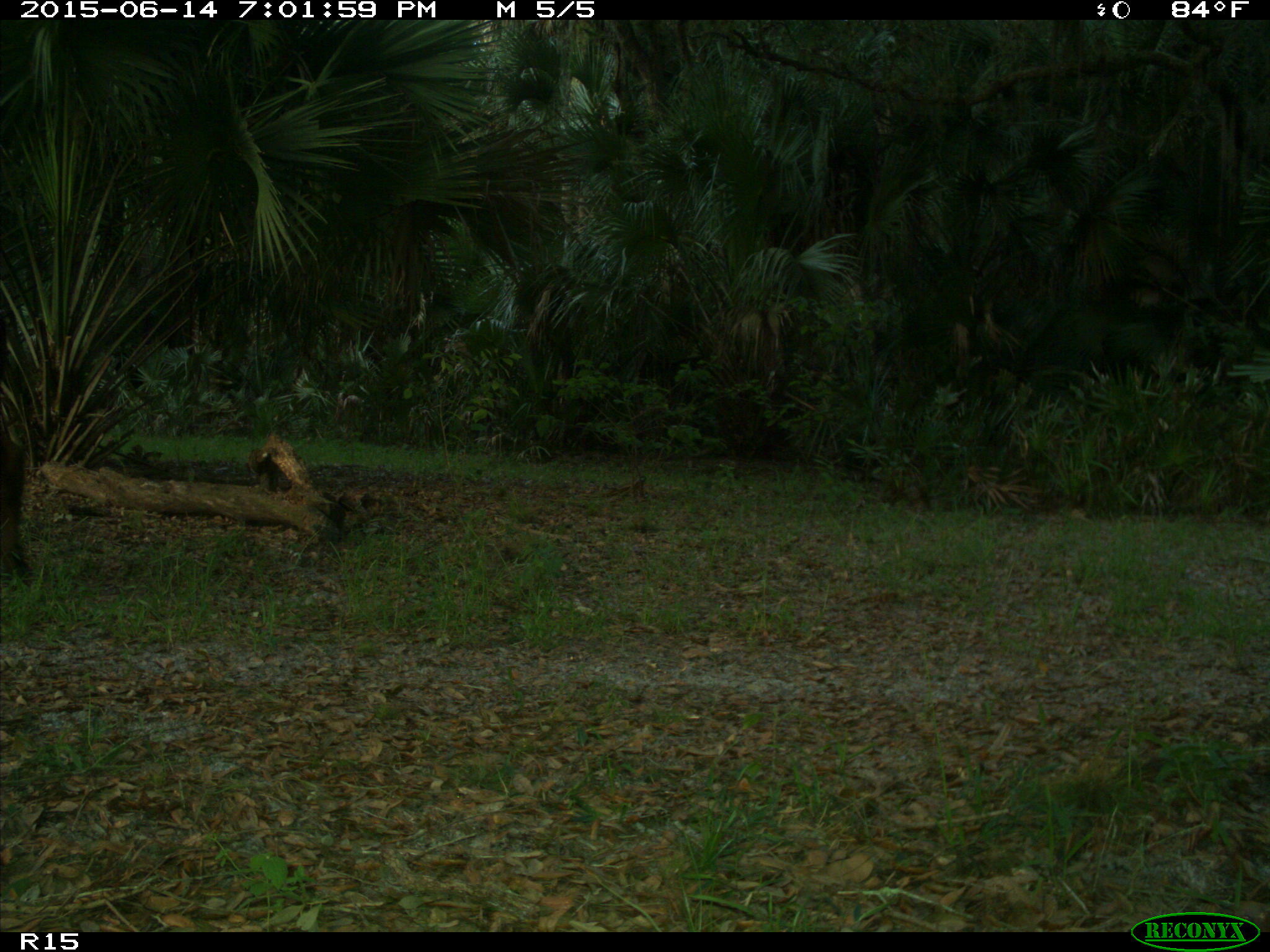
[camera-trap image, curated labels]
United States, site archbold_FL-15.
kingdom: Animalia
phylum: Chordata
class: Mammalia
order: Artiodactyla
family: Bovidae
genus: Bos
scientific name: Bos taurus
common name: domestic cow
Bos taurus (domestic cow).